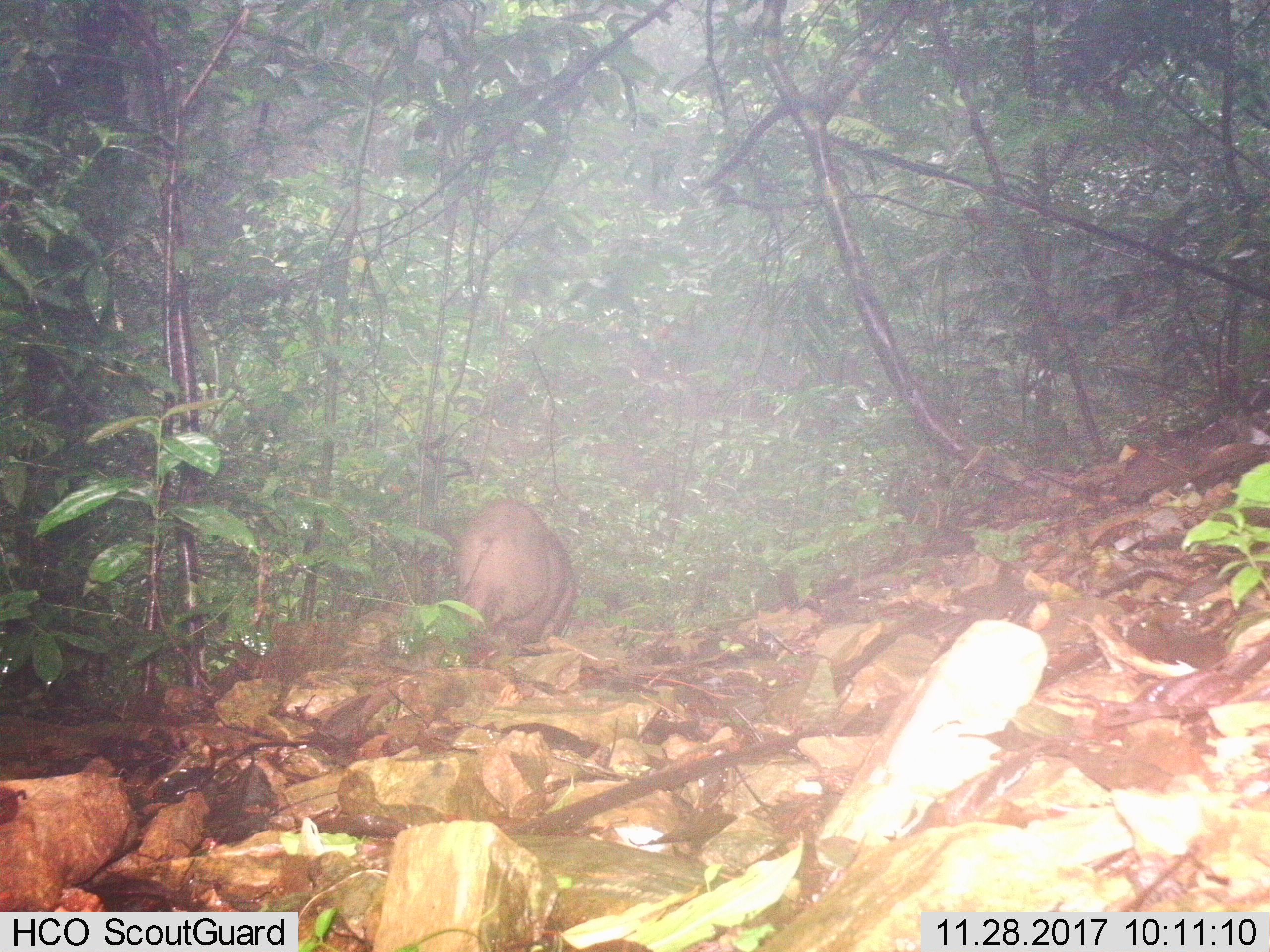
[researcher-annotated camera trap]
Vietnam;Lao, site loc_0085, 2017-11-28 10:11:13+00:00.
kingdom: Animalia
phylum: Chordata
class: Mammalia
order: Artiodactyla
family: Suidae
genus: Sus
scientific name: Sus scrofa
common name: eurasian wild pig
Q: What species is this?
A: Eurasian wild pig (Sus scrofa).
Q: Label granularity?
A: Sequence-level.